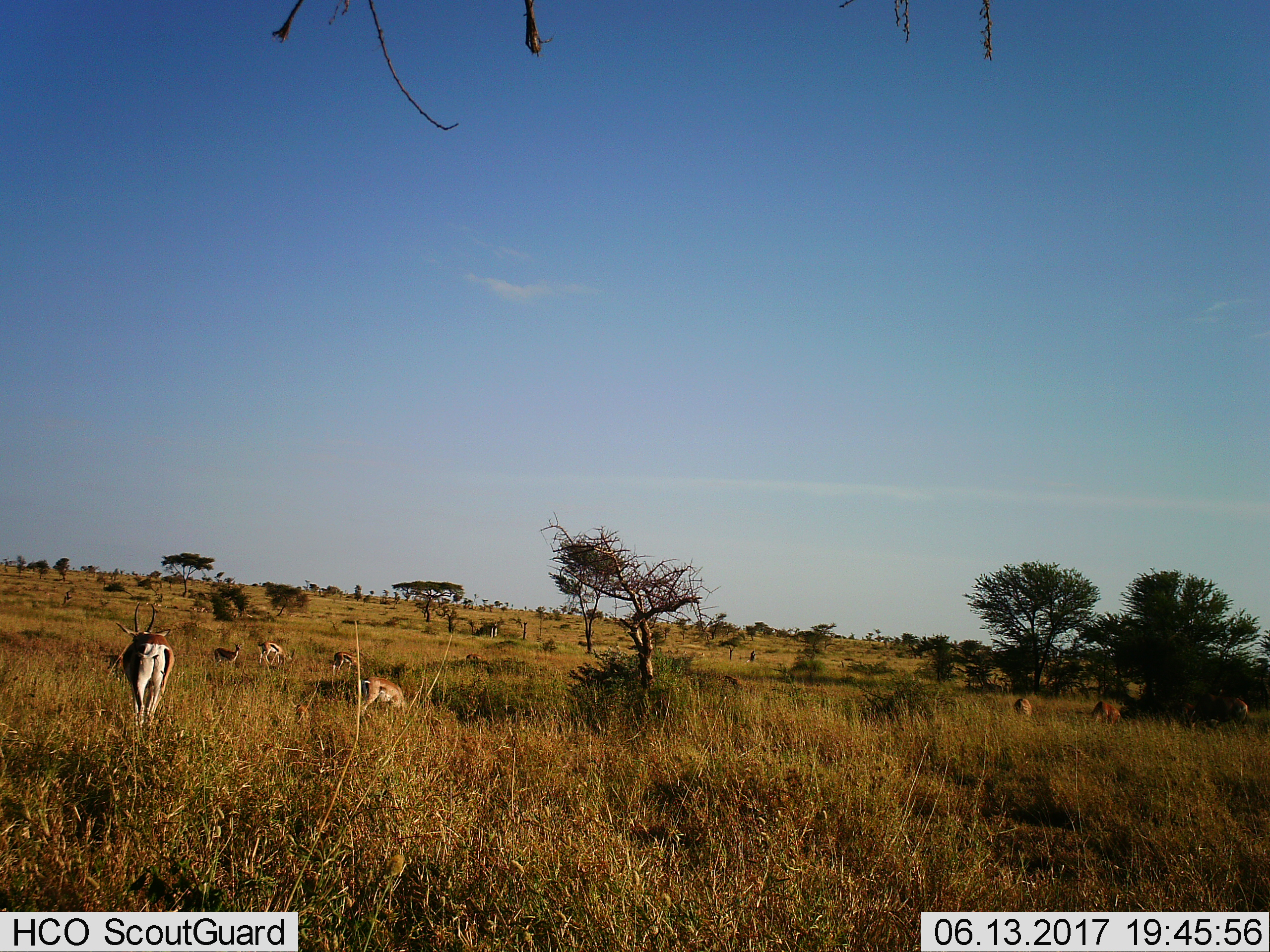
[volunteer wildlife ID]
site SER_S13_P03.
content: unidentified animal